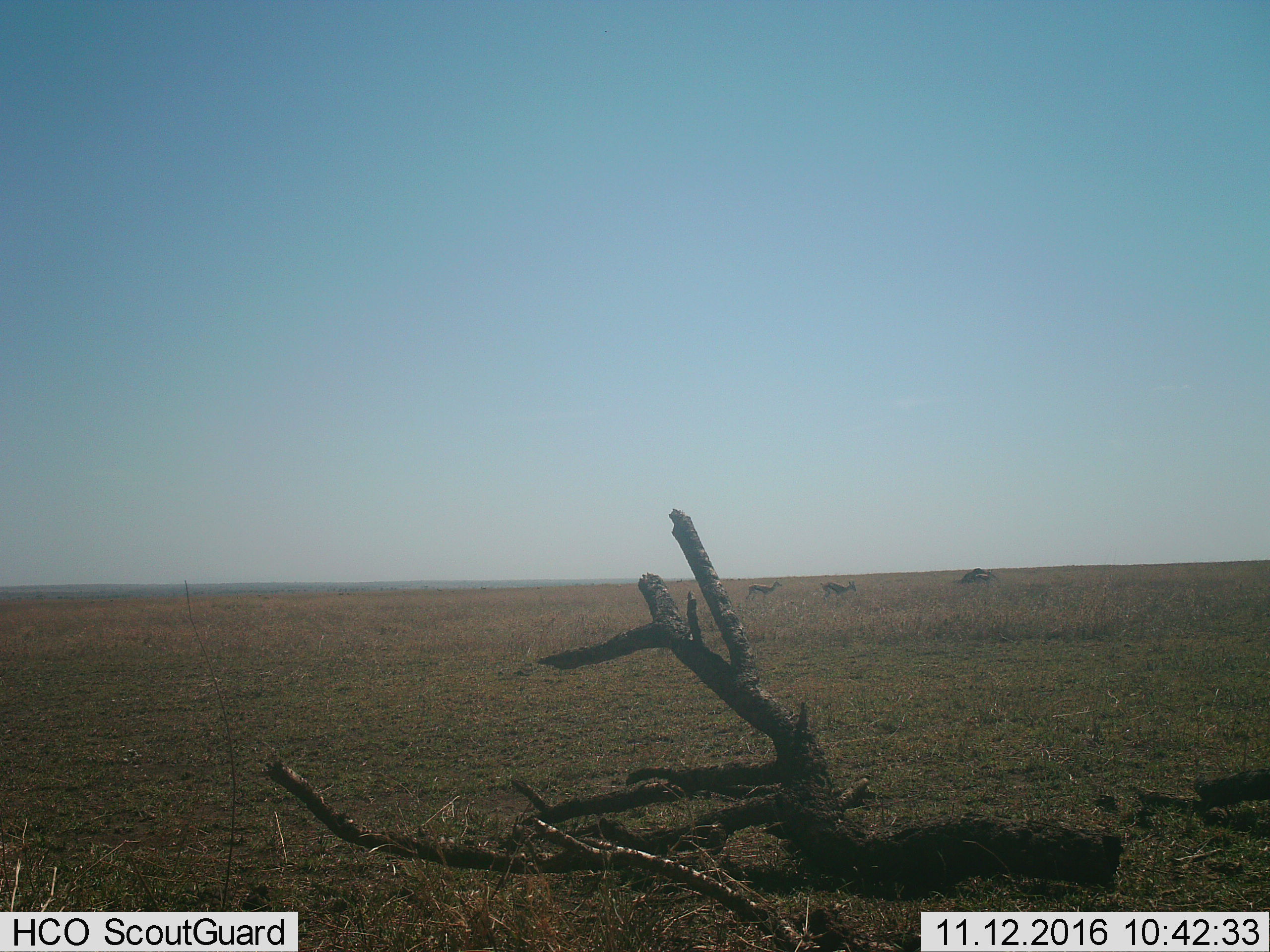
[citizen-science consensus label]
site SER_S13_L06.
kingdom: Animalia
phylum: Chordata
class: Mammalia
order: Artiodactyla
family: Bovidae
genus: Eudorcas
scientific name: Eudorcas thomsonii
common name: thomson's gazelle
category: gazellethomsons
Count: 3.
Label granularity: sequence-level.